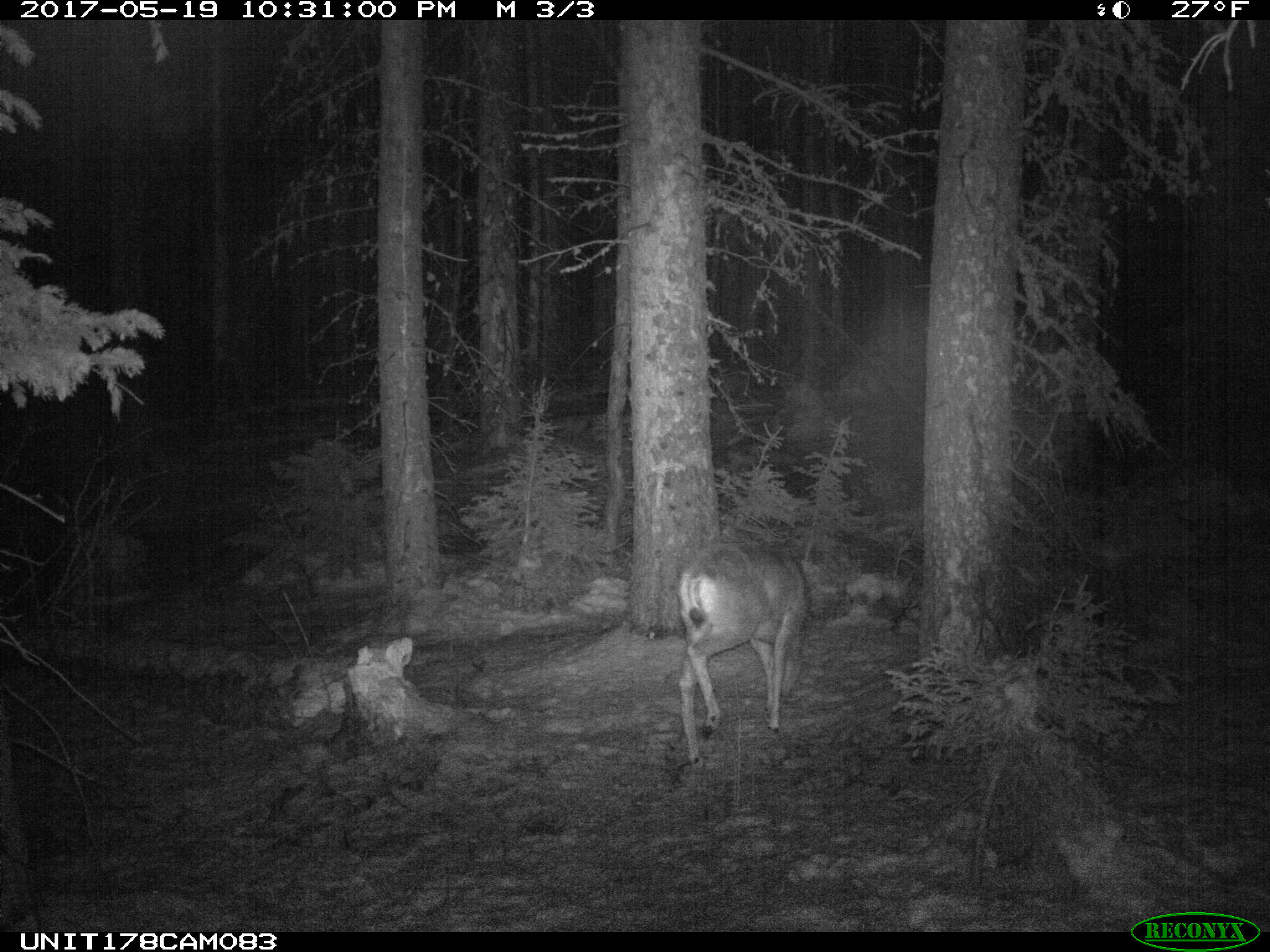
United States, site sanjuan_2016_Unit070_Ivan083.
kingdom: Animalia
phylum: Chordata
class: Mammalia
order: Artiodactyla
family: Cervidae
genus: Odocoileus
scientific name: Odocoileus hemionus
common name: mule deer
Odocoileus hemionus (mule deer).